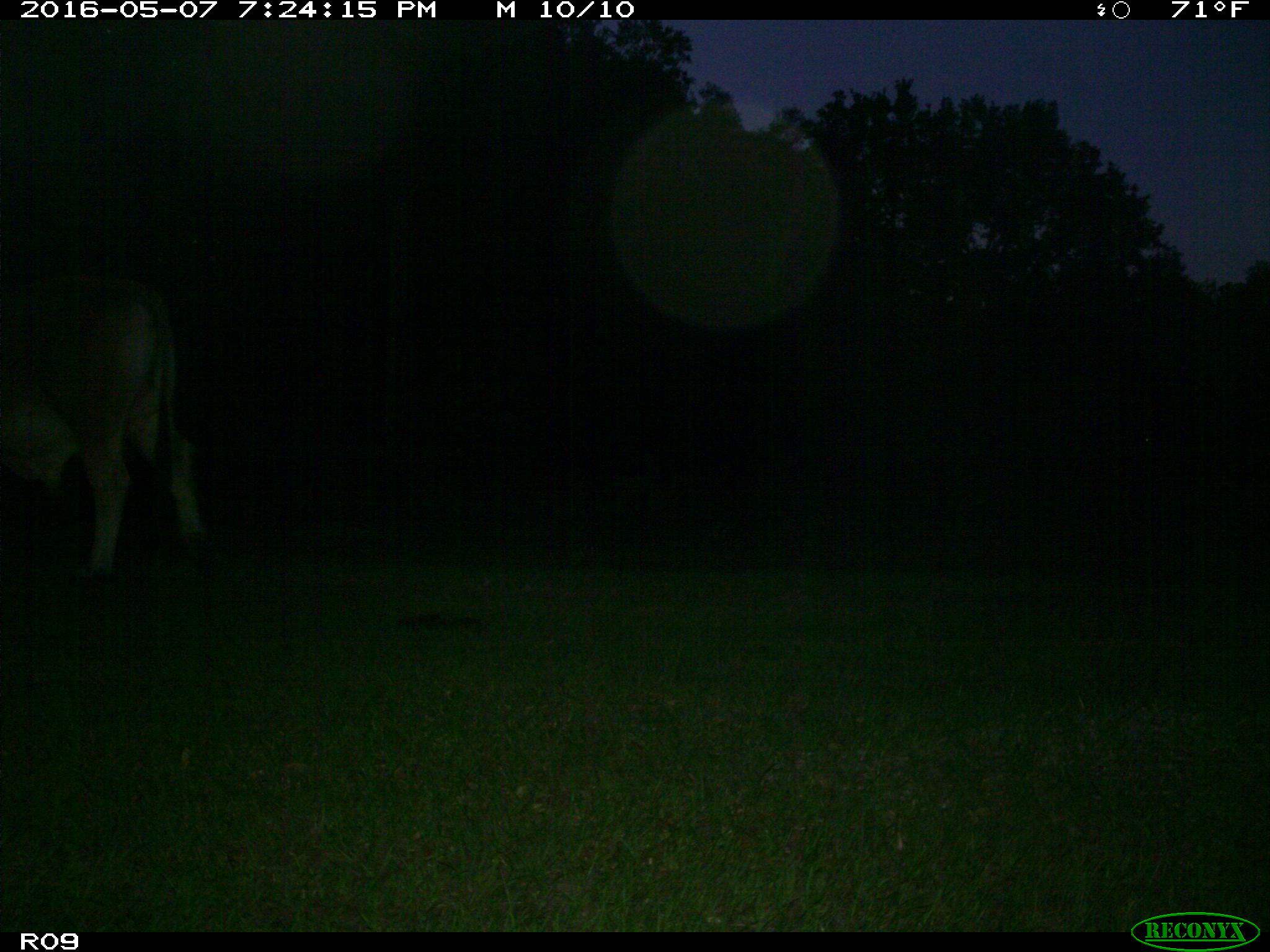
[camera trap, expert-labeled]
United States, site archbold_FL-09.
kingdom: Animalia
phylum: Chordata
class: Mammalia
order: Artiodactyla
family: Bovidae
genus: Bos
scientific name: Bos taurus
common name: domestic cow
Bos taurus (domestic cow).